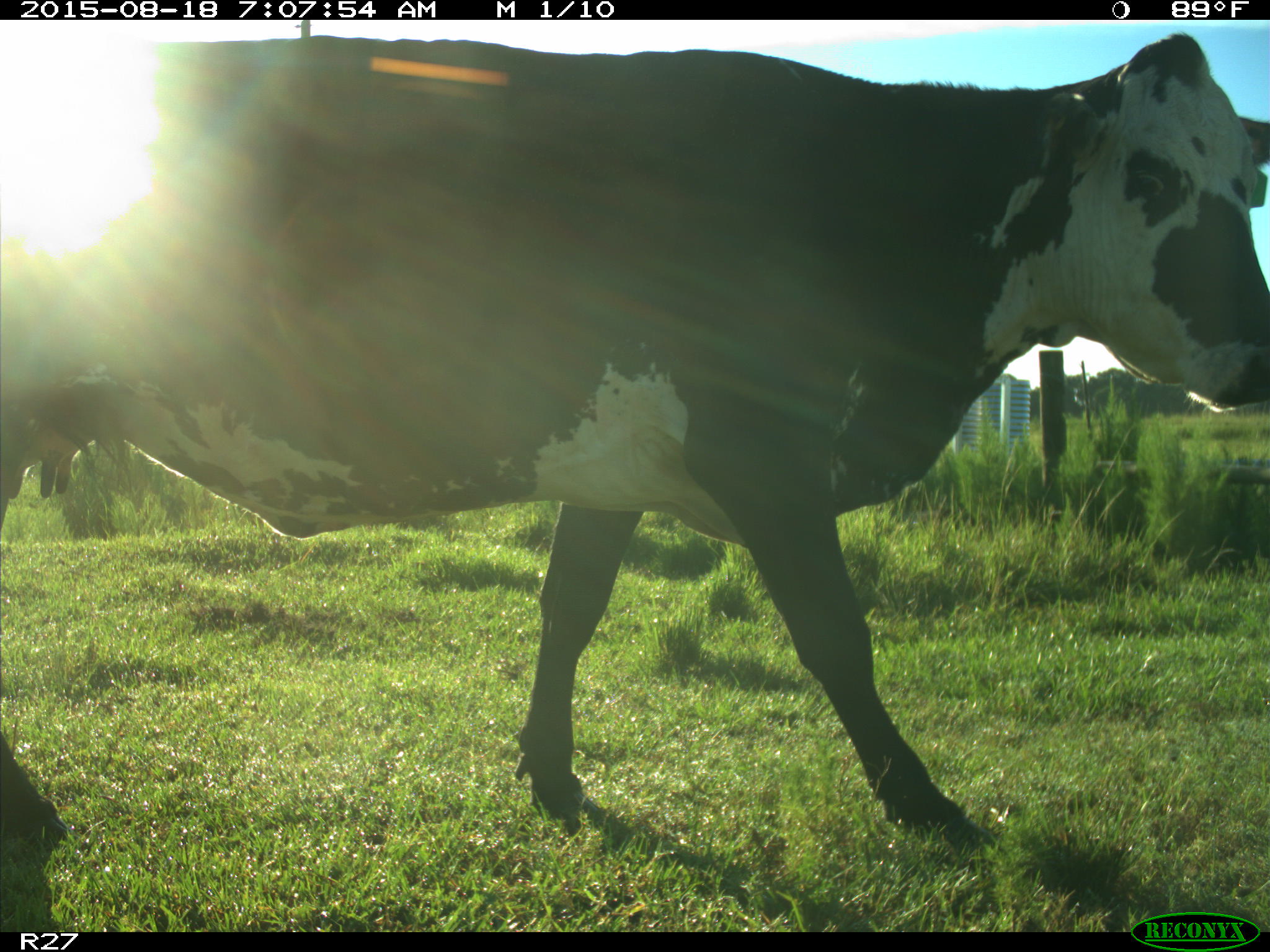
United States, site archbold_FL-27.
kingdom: Animalia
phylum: Chordata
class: Mammalia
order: Artiodactyla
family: Bovidae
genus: Bos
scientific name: Bos taurus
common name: domestic cow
Bos taurus (domestic cow).